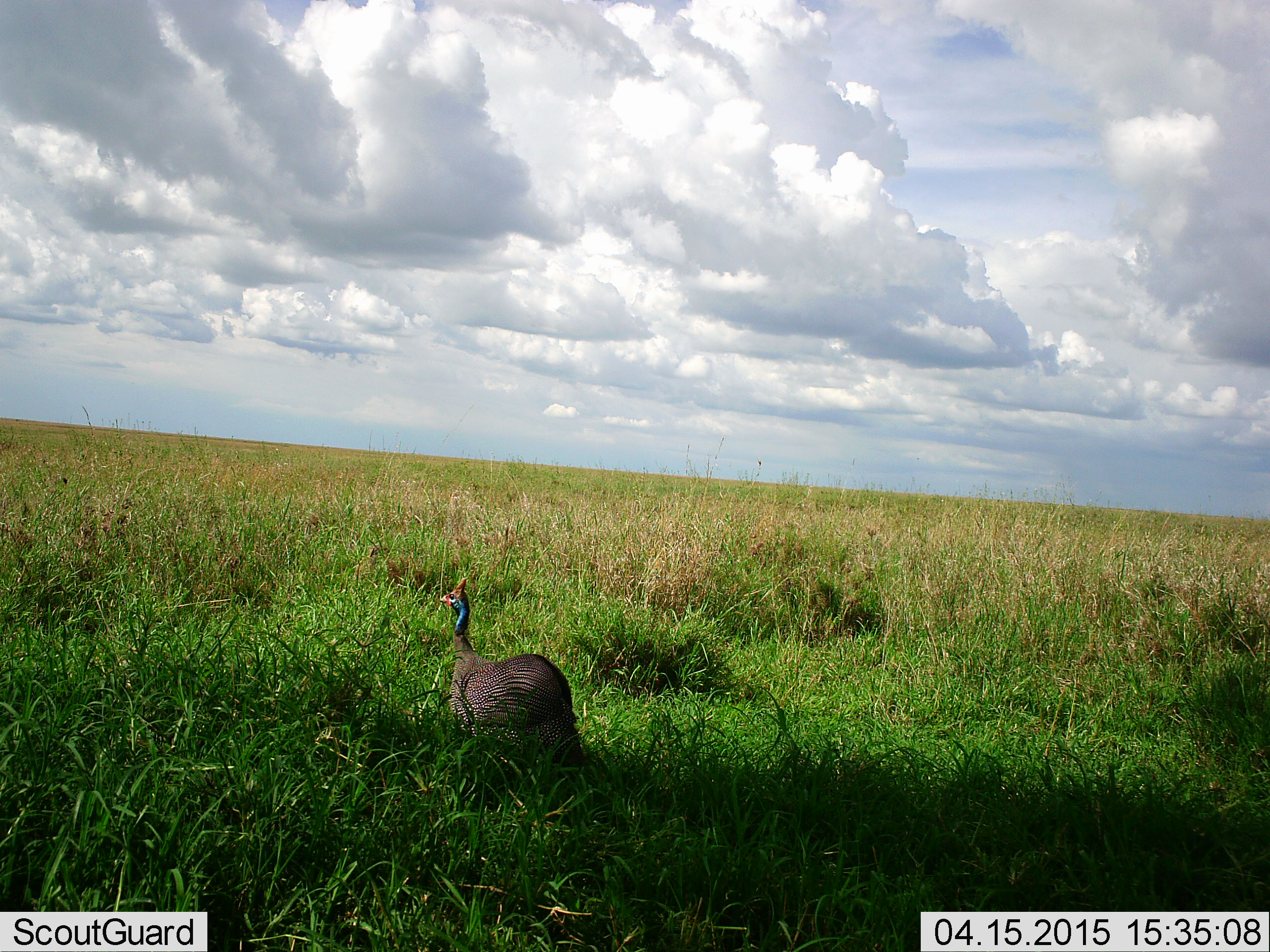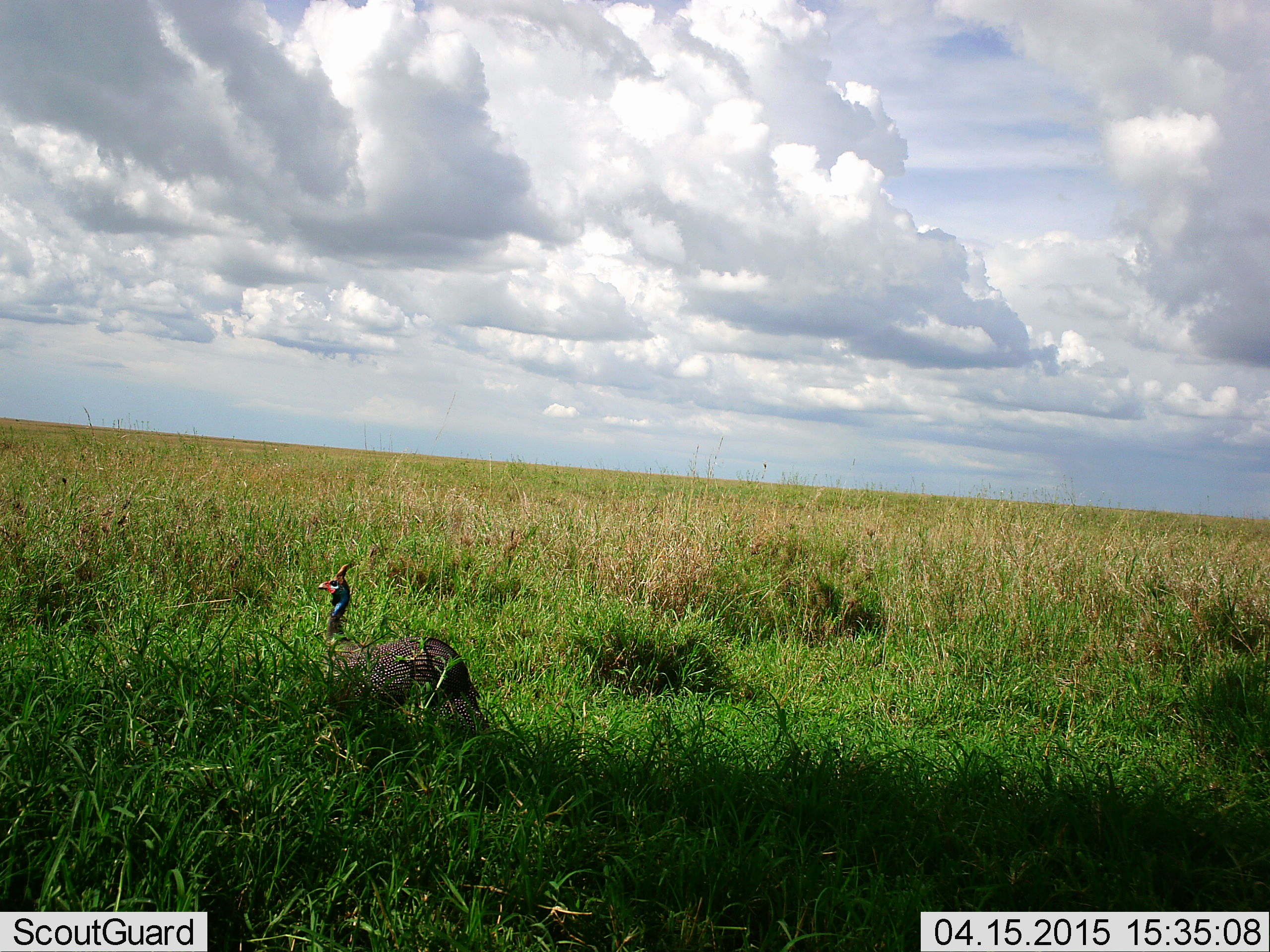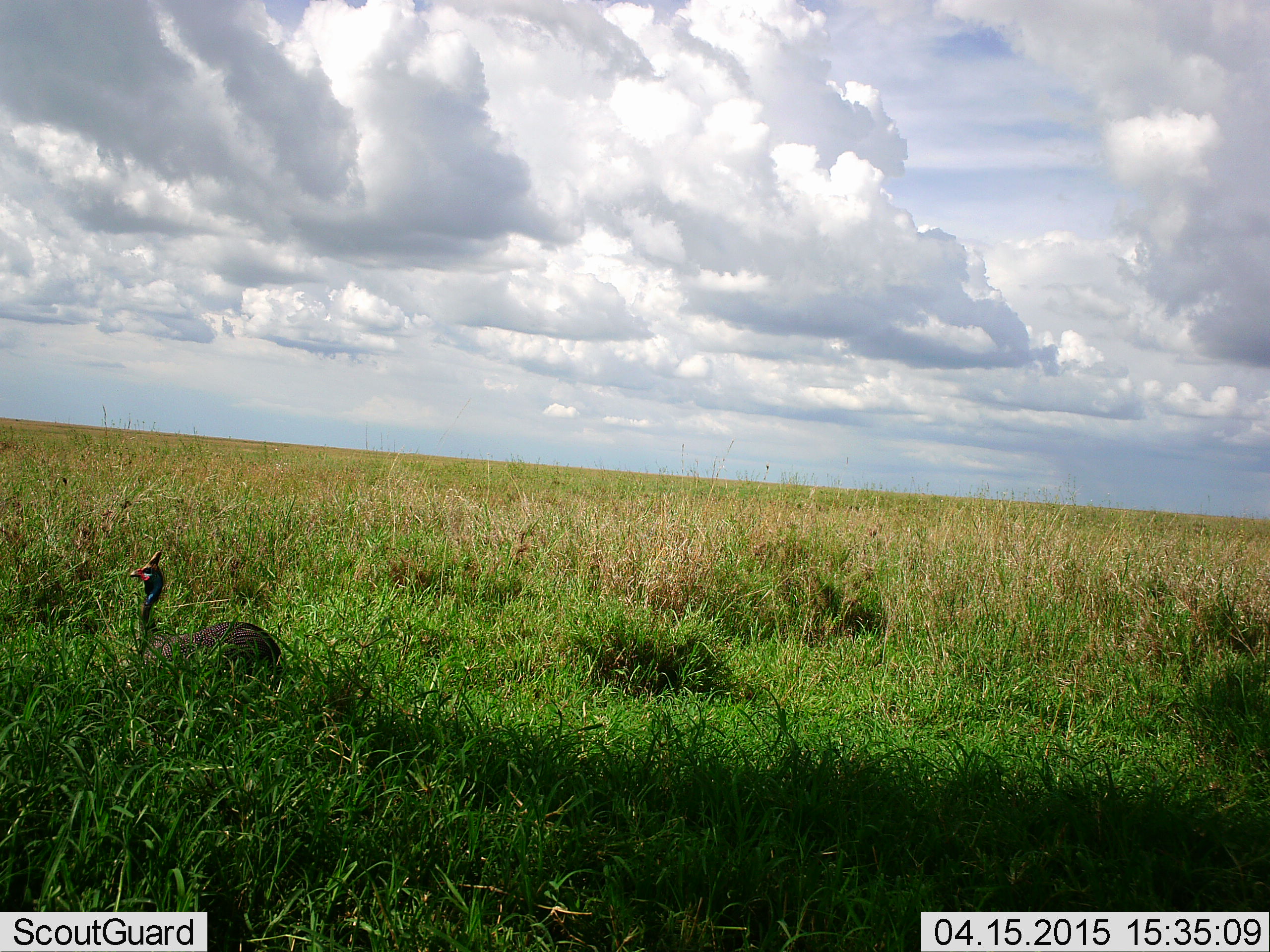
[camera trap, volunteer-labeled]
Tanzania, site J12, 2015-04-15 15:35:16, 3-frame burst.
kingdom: Animalia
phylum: Chordata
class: Aves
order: Galliformes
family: Numididae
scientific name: Numididae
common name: guinea fowl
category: guineafowl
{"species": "guineafowl (guinea fowl) (Numididae)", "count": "1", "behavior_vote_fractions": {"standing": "40%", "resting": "0%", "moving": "80%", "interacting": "0%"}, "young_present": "0%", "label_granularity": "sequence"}